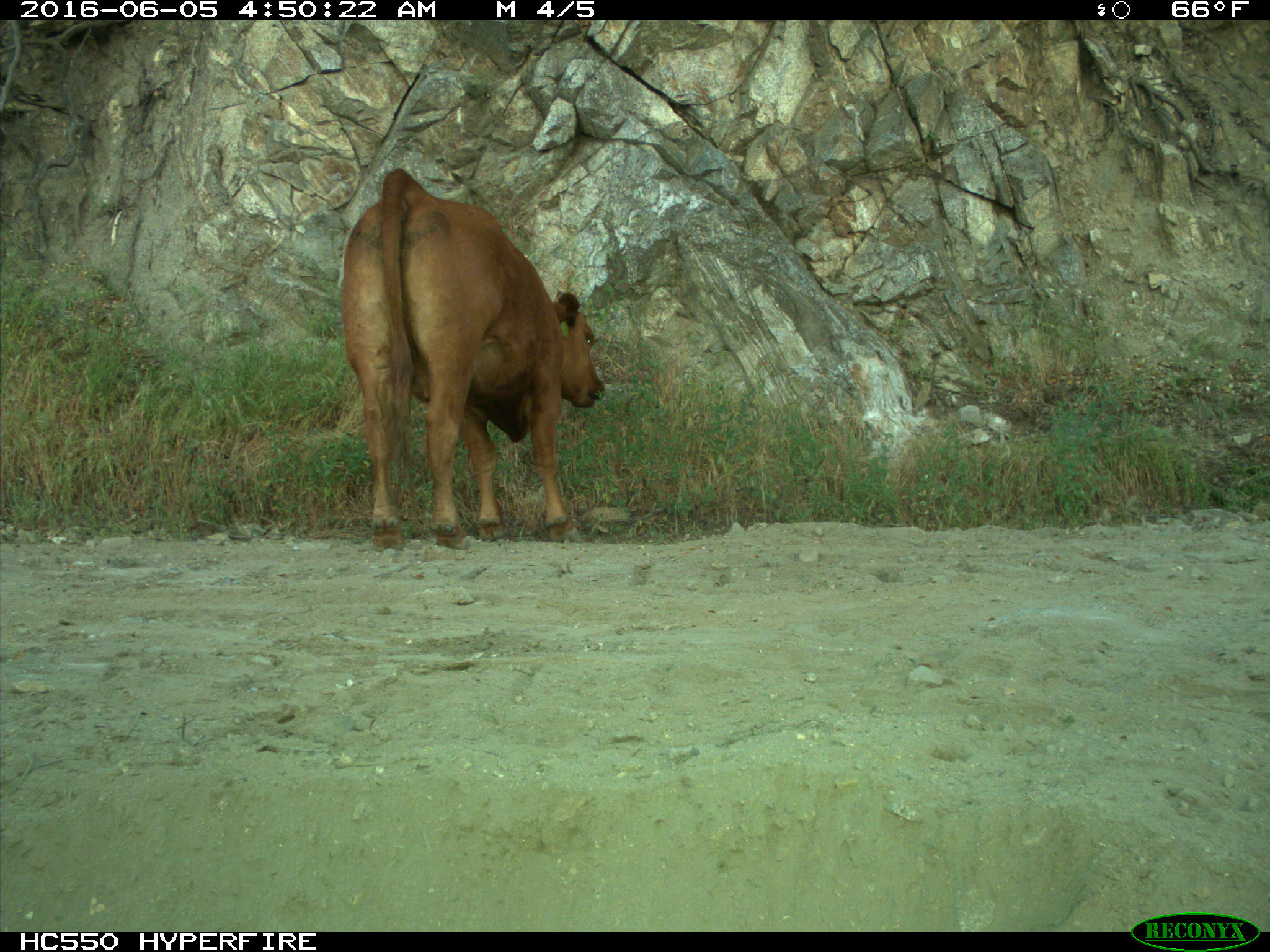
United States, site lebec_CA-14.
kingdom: Animalia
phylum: Chordata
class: Mammalia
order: Artiodactyla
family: Bovidae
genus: Bos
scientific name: Bos taurus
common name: domestic cow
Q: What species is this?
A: Bos taurus (domestic cow).